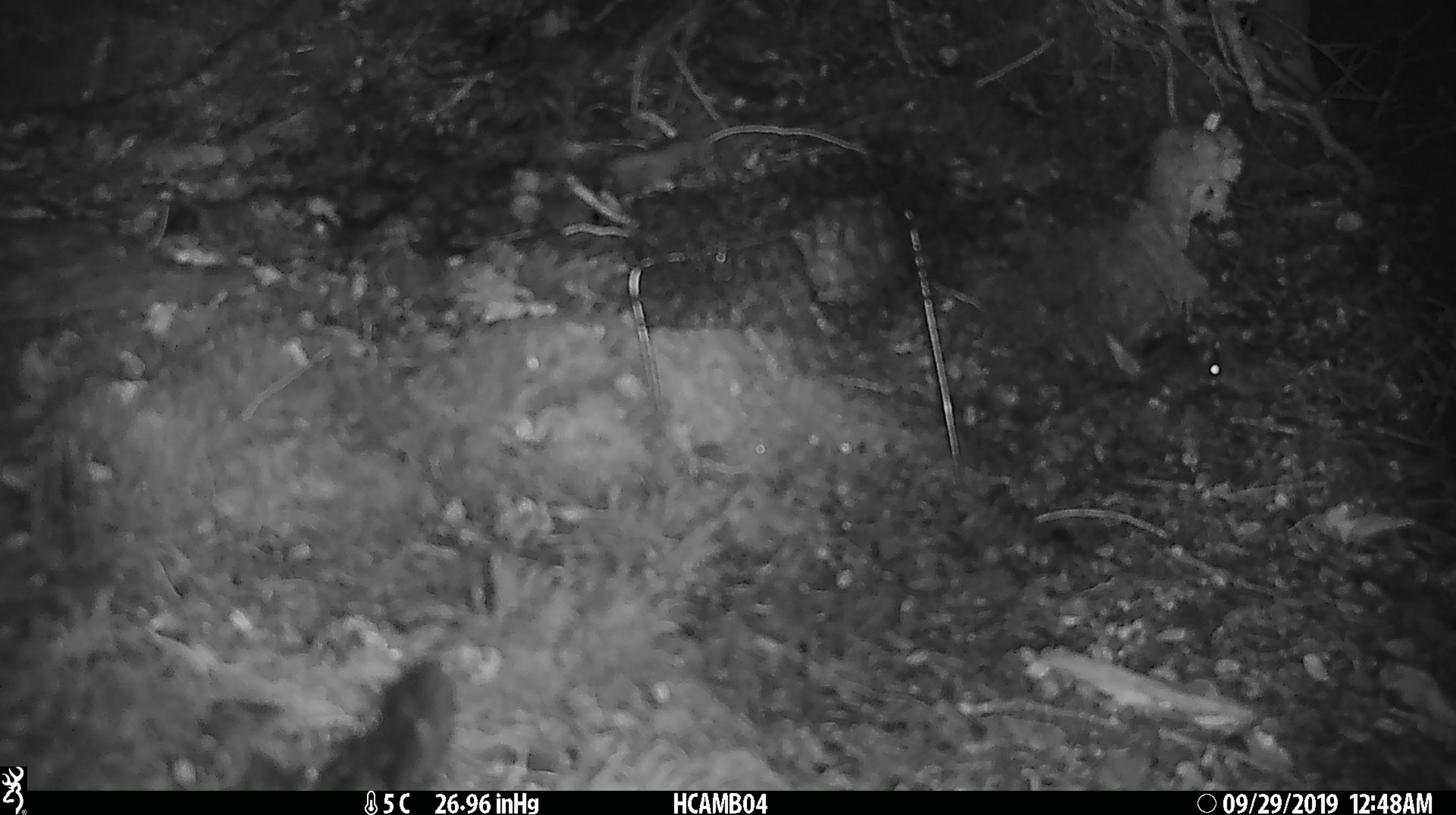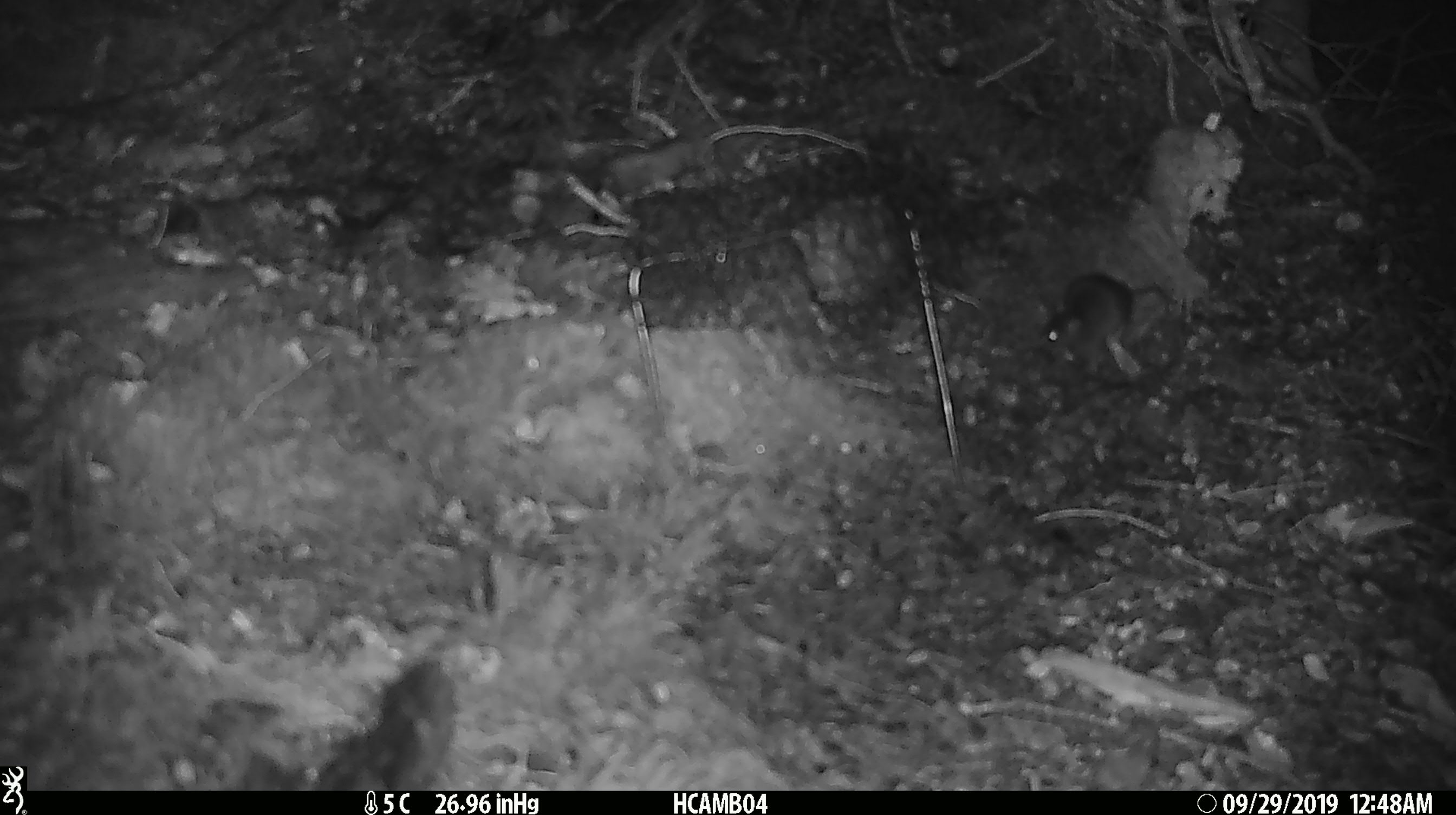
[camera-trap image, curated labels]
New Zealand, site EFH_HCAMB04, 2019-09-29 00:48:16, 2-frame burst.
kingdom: Animalia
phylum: Chordata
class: Mammalia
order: Rodentia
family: Muridae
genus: Mus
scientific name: Mus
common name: mouse